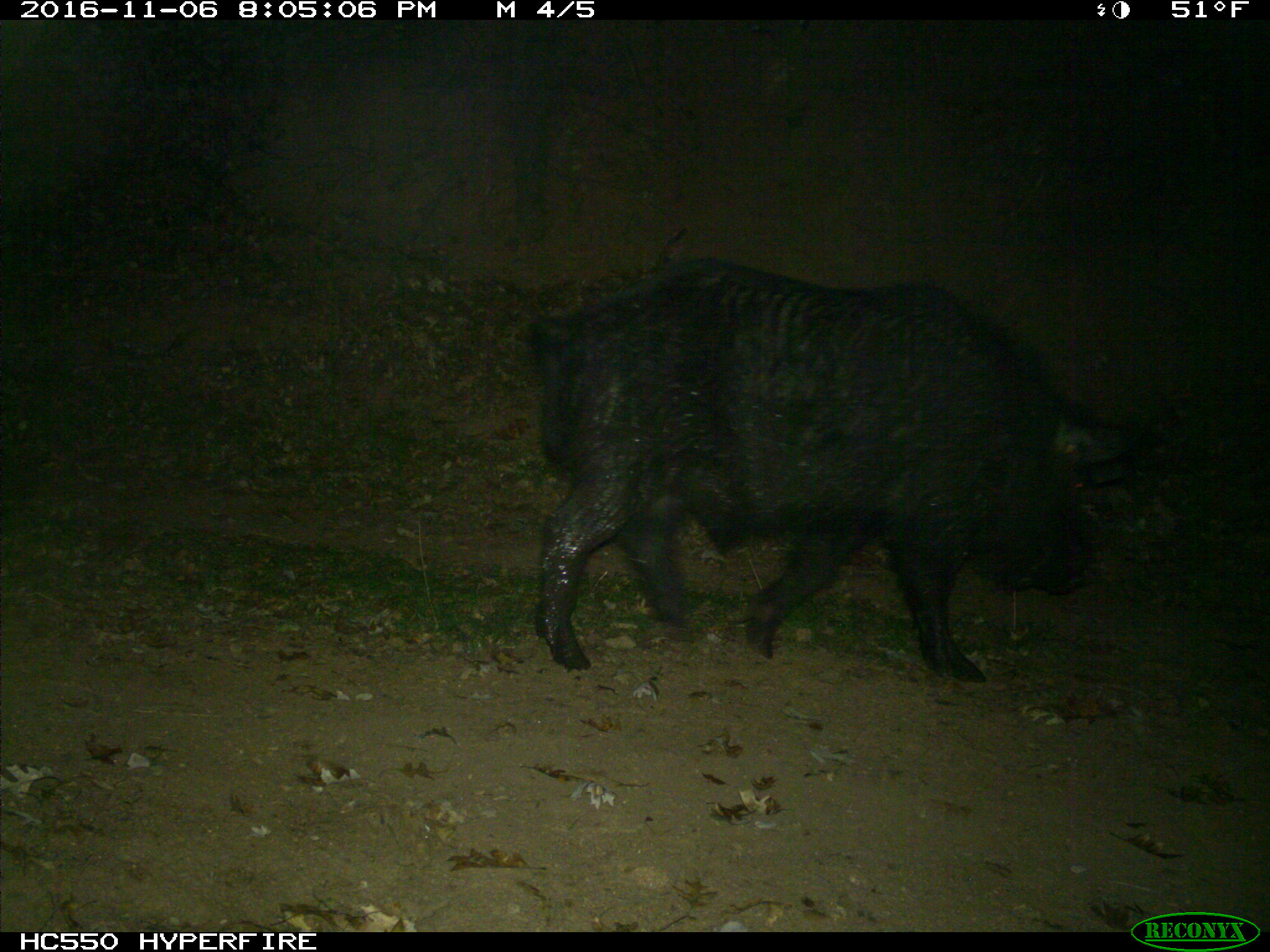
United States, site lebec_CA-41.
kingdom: Animalia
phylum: Chordata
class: Mammalia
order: Artiodactyla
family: Suidae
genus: Sus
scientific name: Sus scrofa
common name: wild boar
Sus scrofa (wild boar).